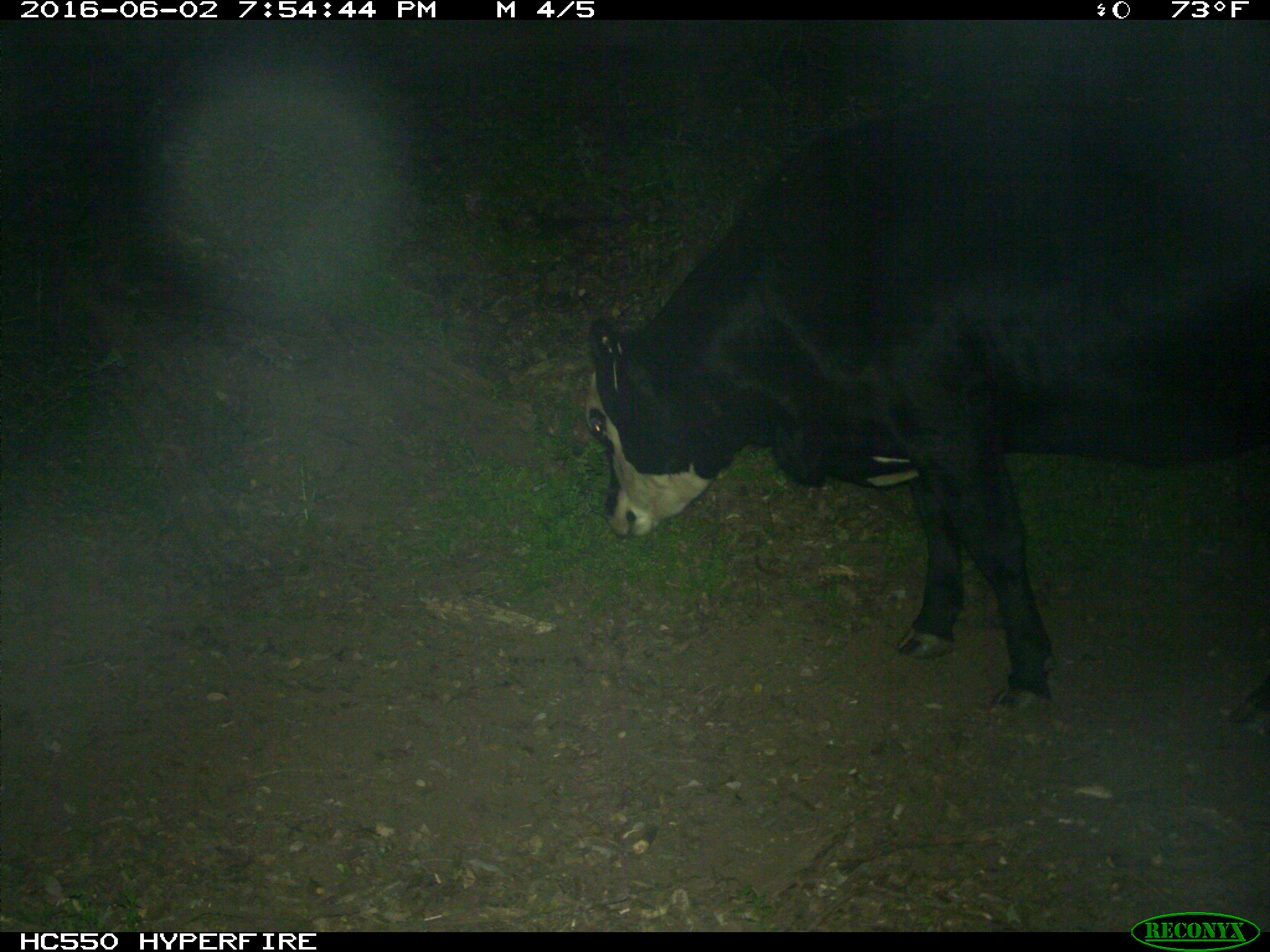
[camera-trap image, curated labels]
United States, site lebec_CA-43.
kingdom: Animalia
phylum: Chordata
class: Mammalia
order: Artiodactyla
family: Bovidae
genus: Bos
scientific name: Bos taurus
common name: domestic cow